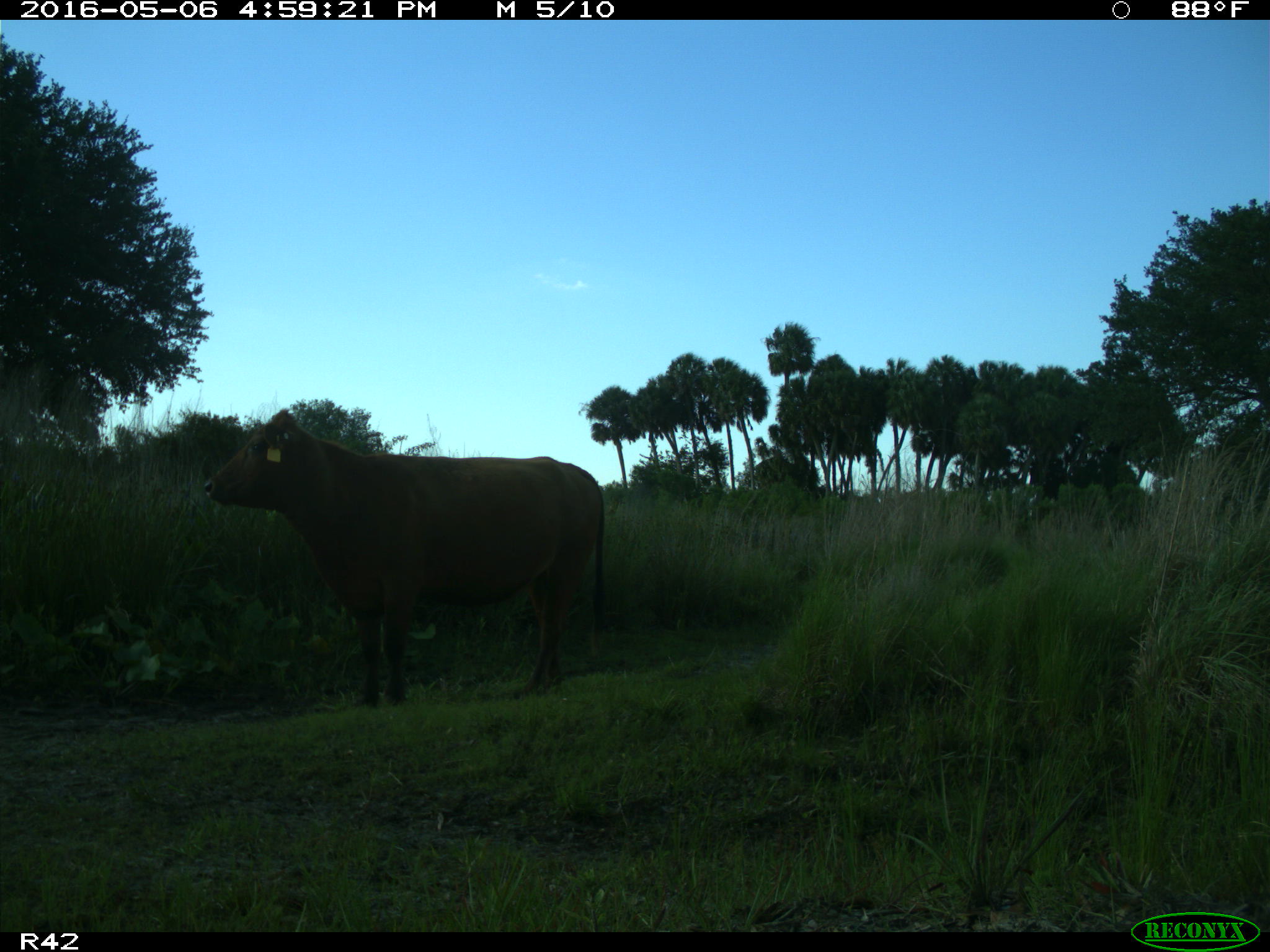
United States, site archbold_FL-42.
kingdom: Animalia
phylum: Chordata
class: Mammalia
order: Artiodactyla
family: Bovidae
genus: Bos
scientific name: Bos taurus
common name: domestic cow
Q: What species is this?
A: Bos taurus (domestic cow).